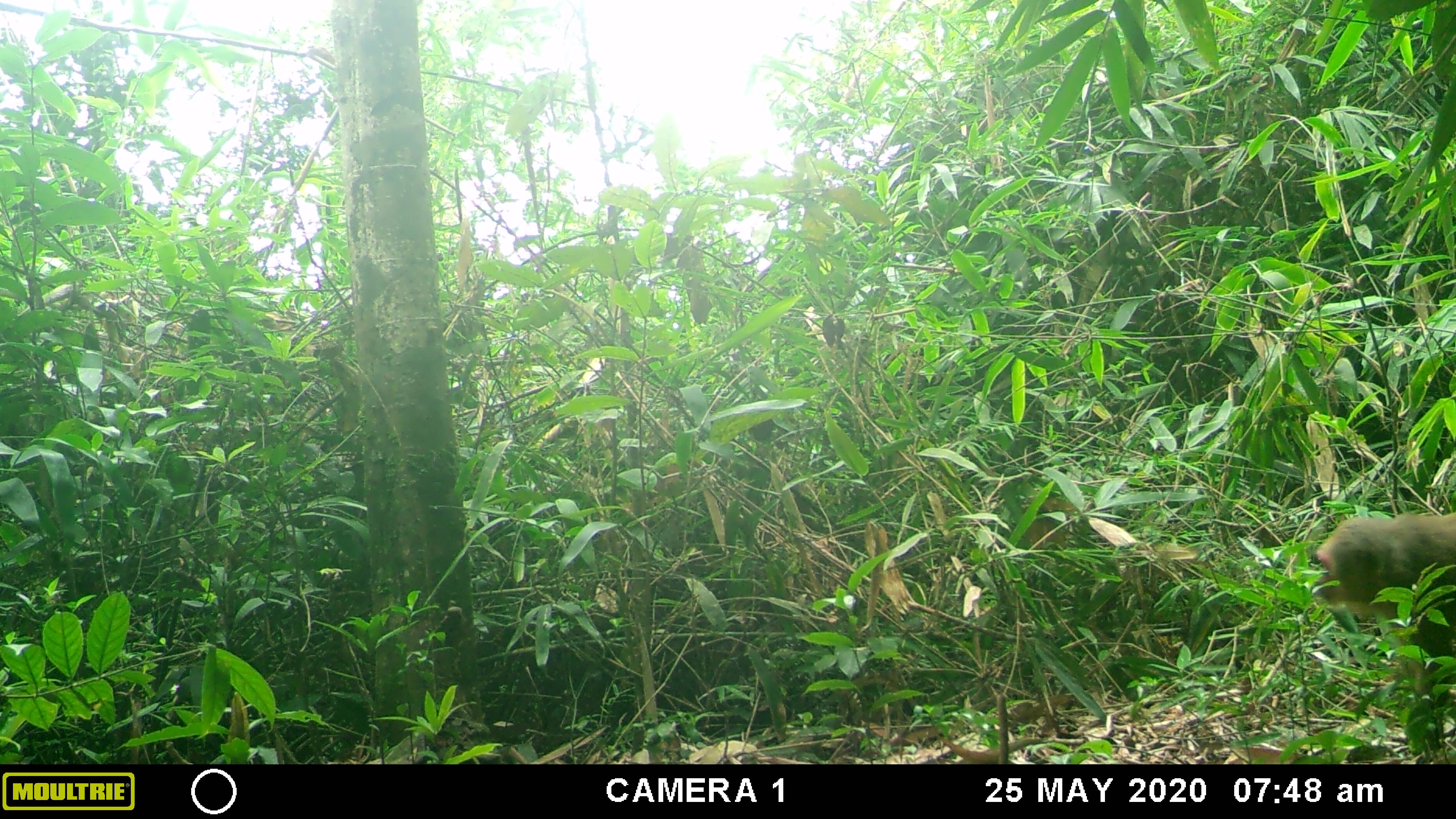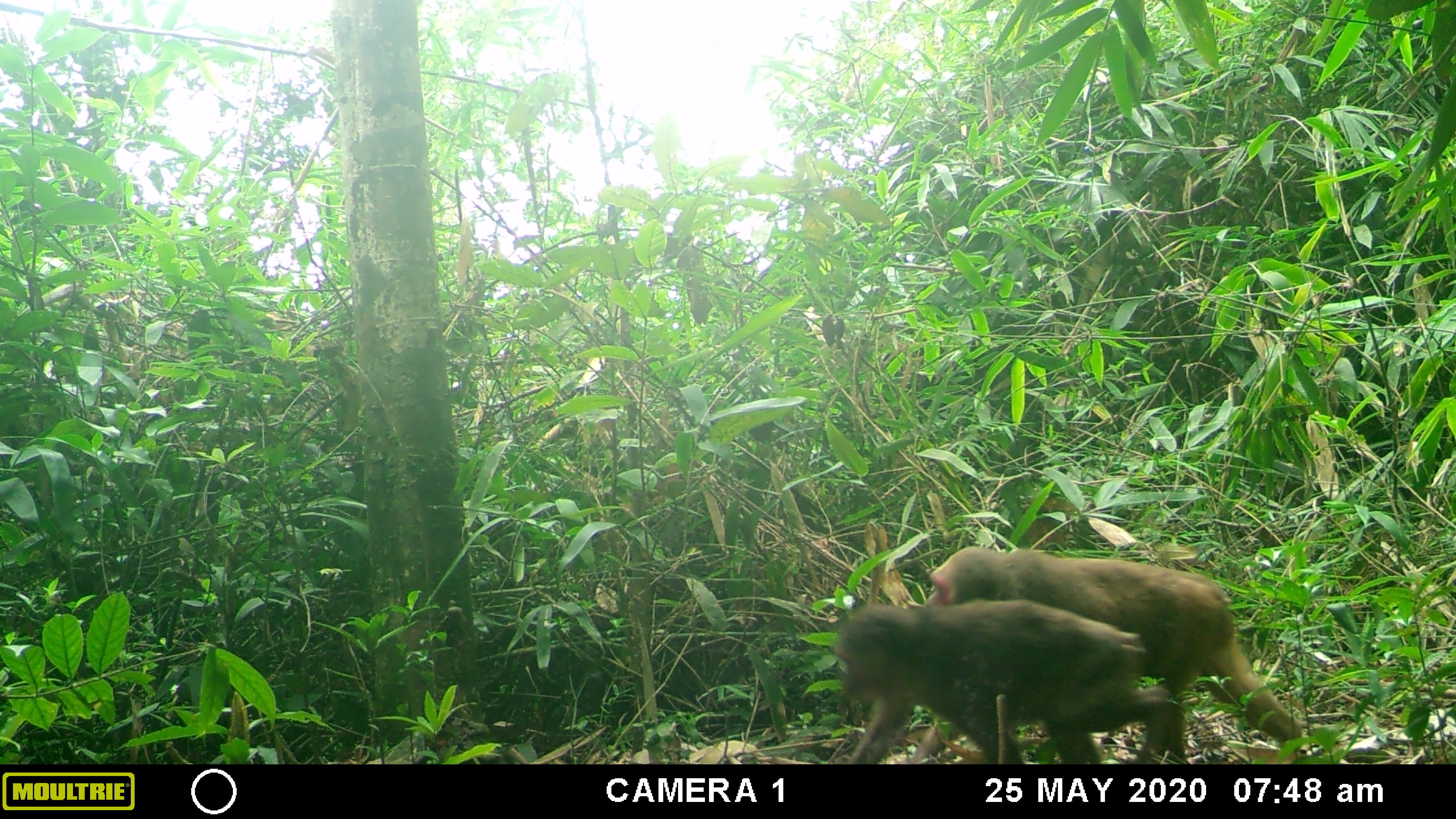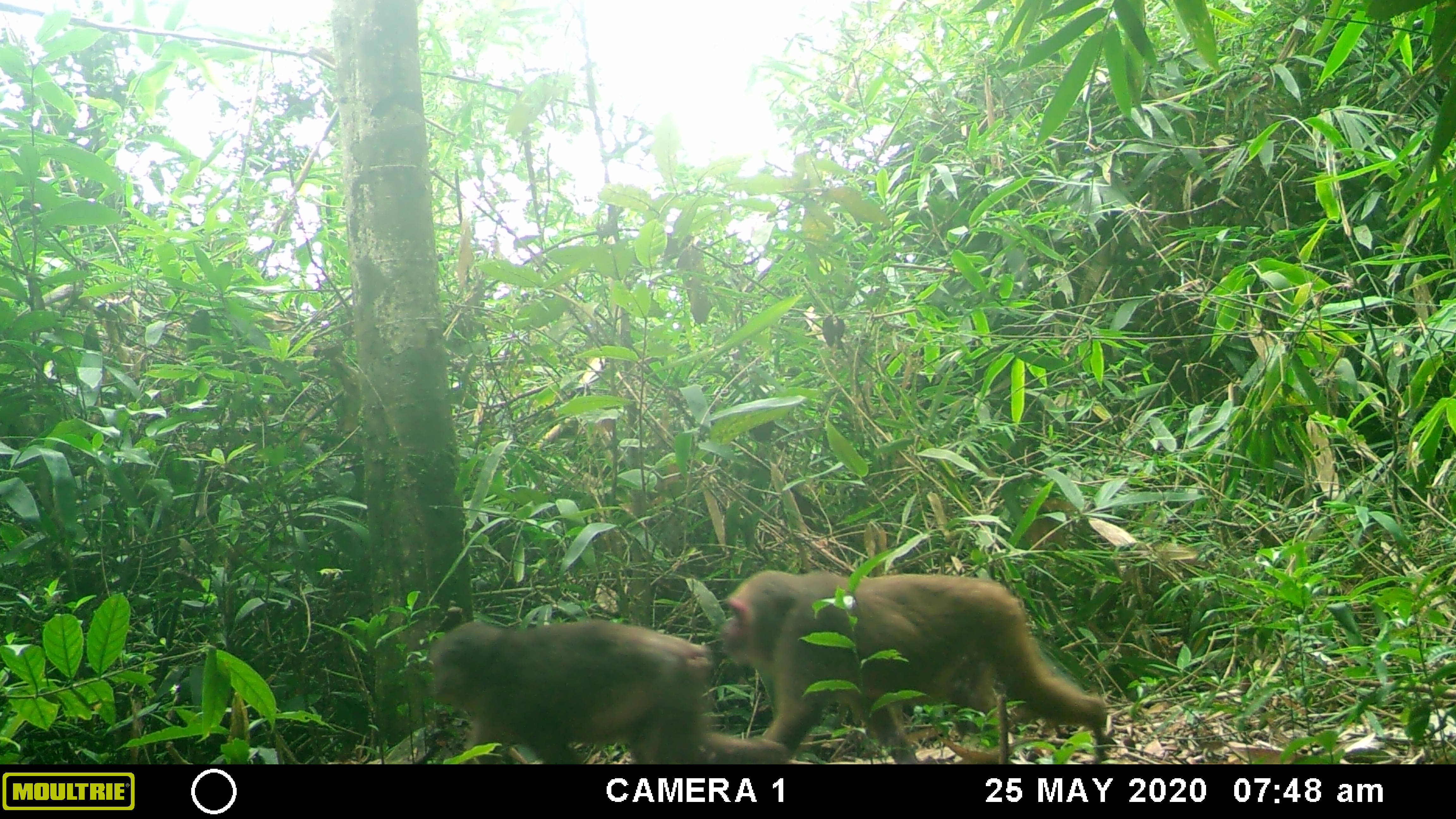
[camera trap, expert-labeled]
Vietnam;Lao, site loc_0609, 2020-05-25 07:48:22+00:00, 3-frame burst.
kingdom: Animalia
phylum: Chordata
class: Mammalia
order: Primates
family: Cercopithecidae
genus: Macaca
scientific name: Macaca arctoides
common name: stump-tailed macaque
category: stump tailed macaque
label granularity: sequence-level